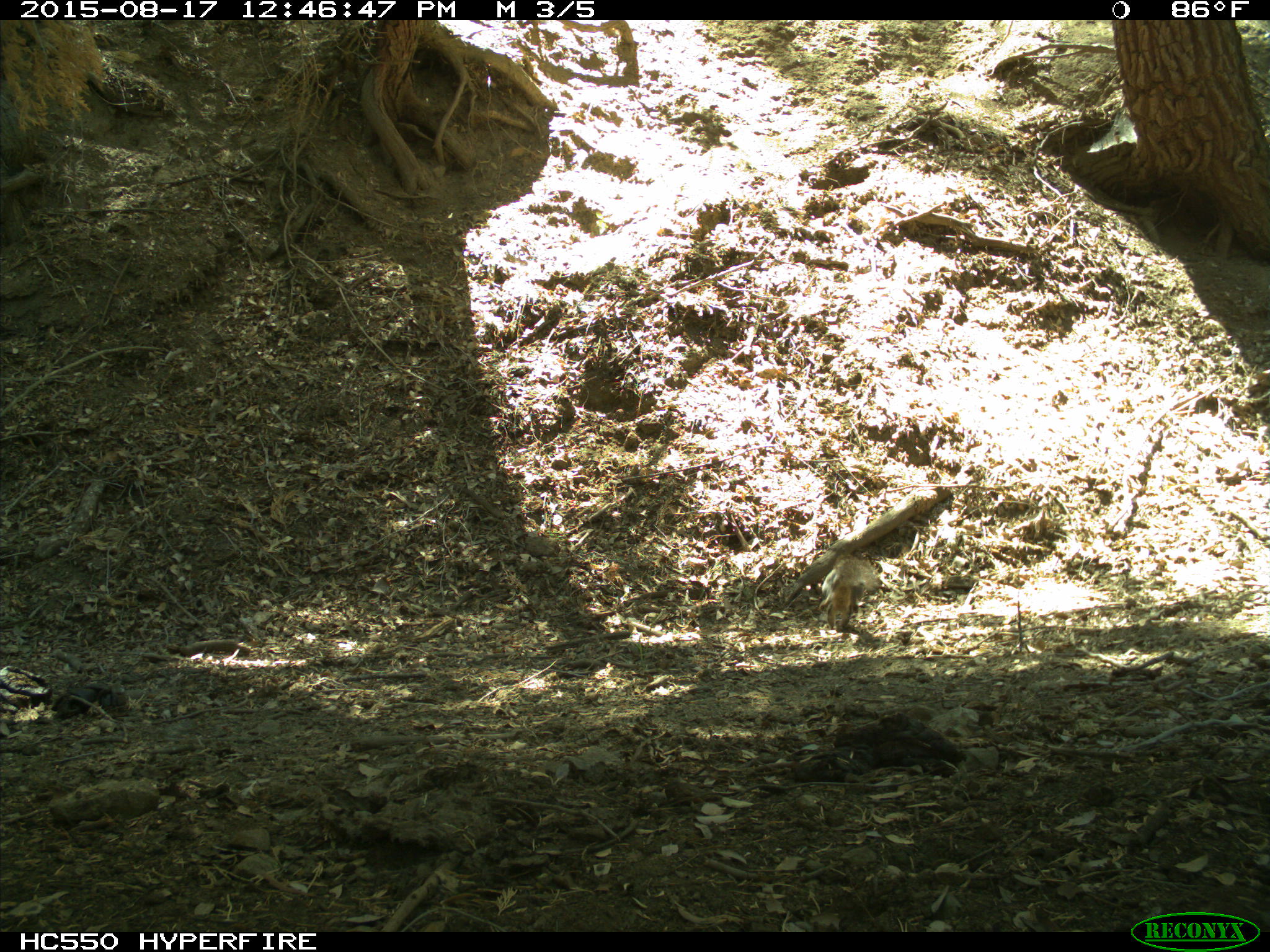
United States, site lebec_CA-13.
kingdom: Animalia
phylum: Chordata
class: Mammalia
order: Rodentia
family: Sciuridae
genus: Sciurus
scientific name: Sciurus carolinensis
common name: eastern gray squirrel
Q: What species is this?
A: Sciurus carolinensis (eastern gray squirrel).